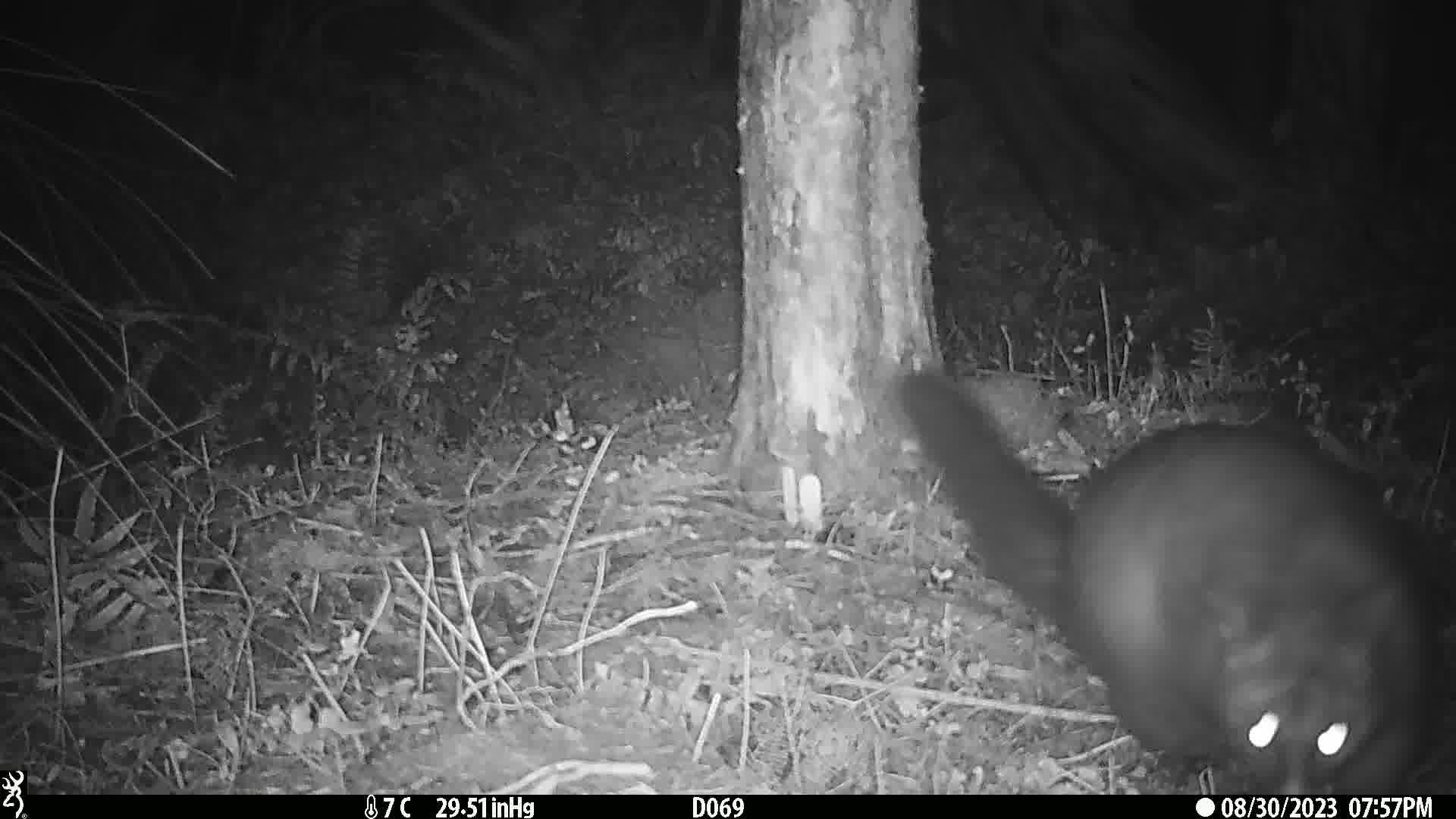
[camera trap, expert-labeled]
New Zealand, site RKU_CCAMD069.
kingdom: Animalia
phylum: Chordata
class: Mammalia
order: Diprotodontia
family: Phalangeridae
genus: Trichosurus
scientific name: Trichosurus vulpecula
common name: common brushtail possum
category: possum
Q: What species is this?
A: Possum (common brushtail possum) (Trichosurus vulpecula).